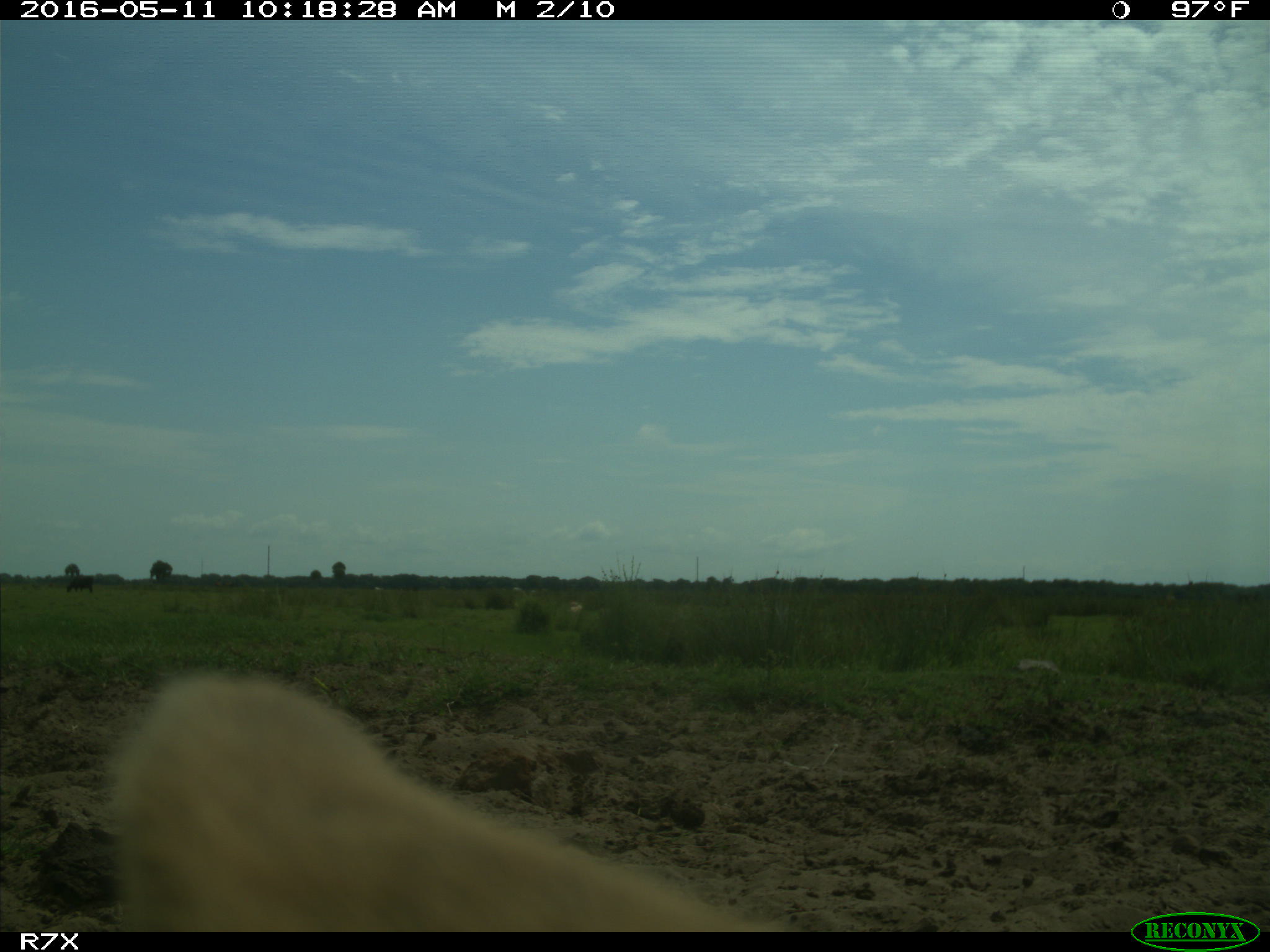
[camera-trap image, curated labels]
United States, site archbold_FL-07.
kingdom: Animalia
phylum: Chordata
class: Mammalia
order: Artiodactyla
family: Bovidae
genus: Bos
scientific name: Bos taurus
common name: domestic cow